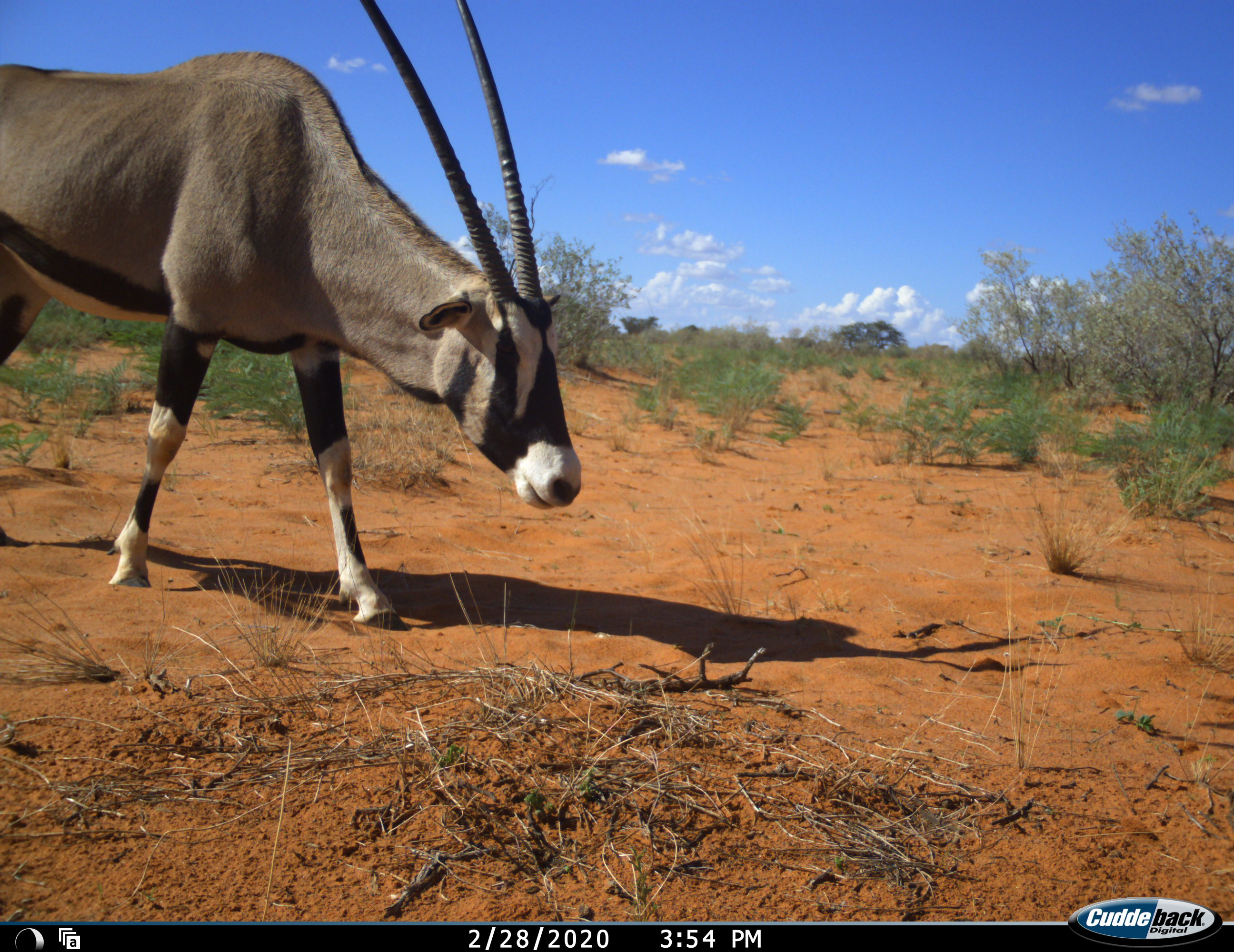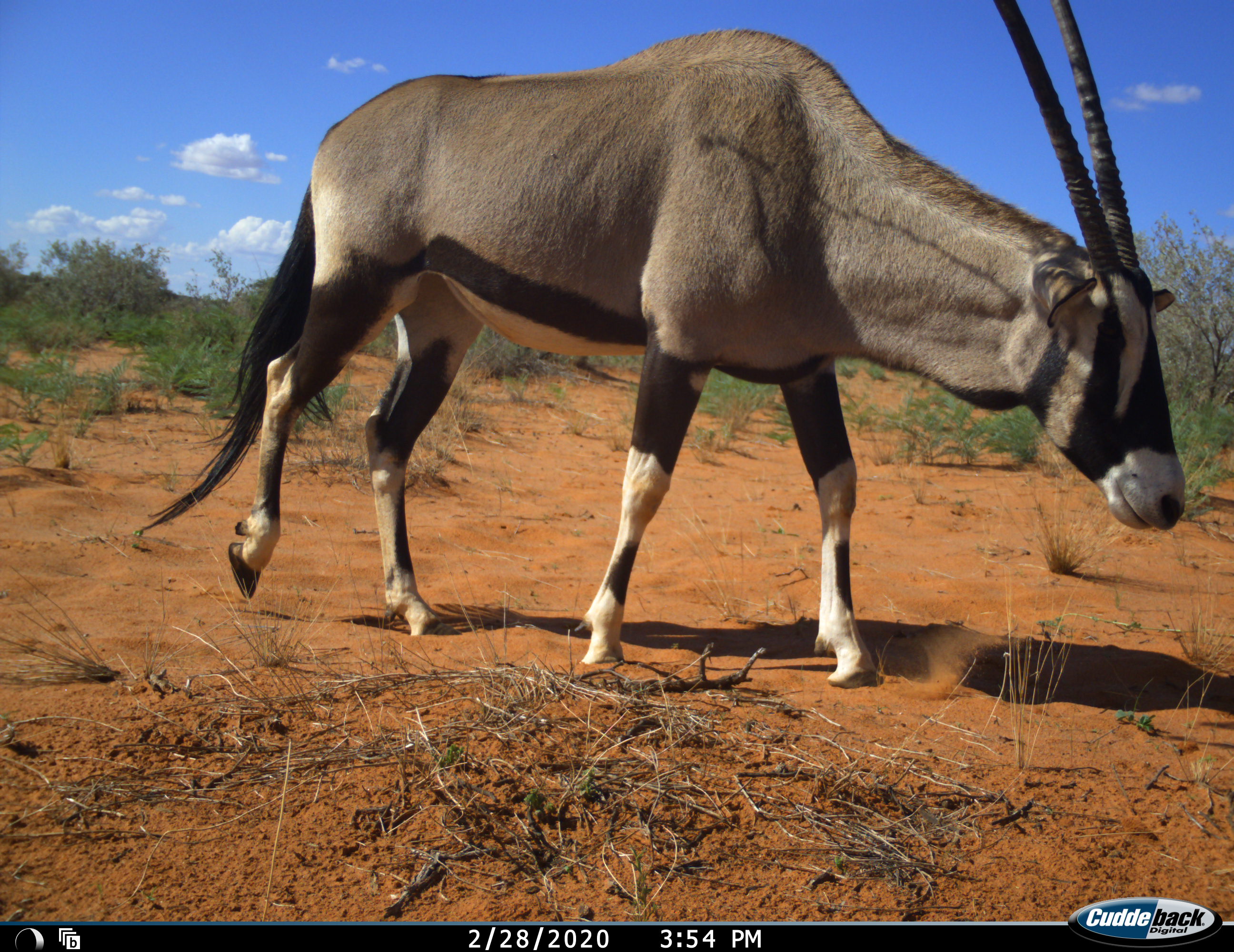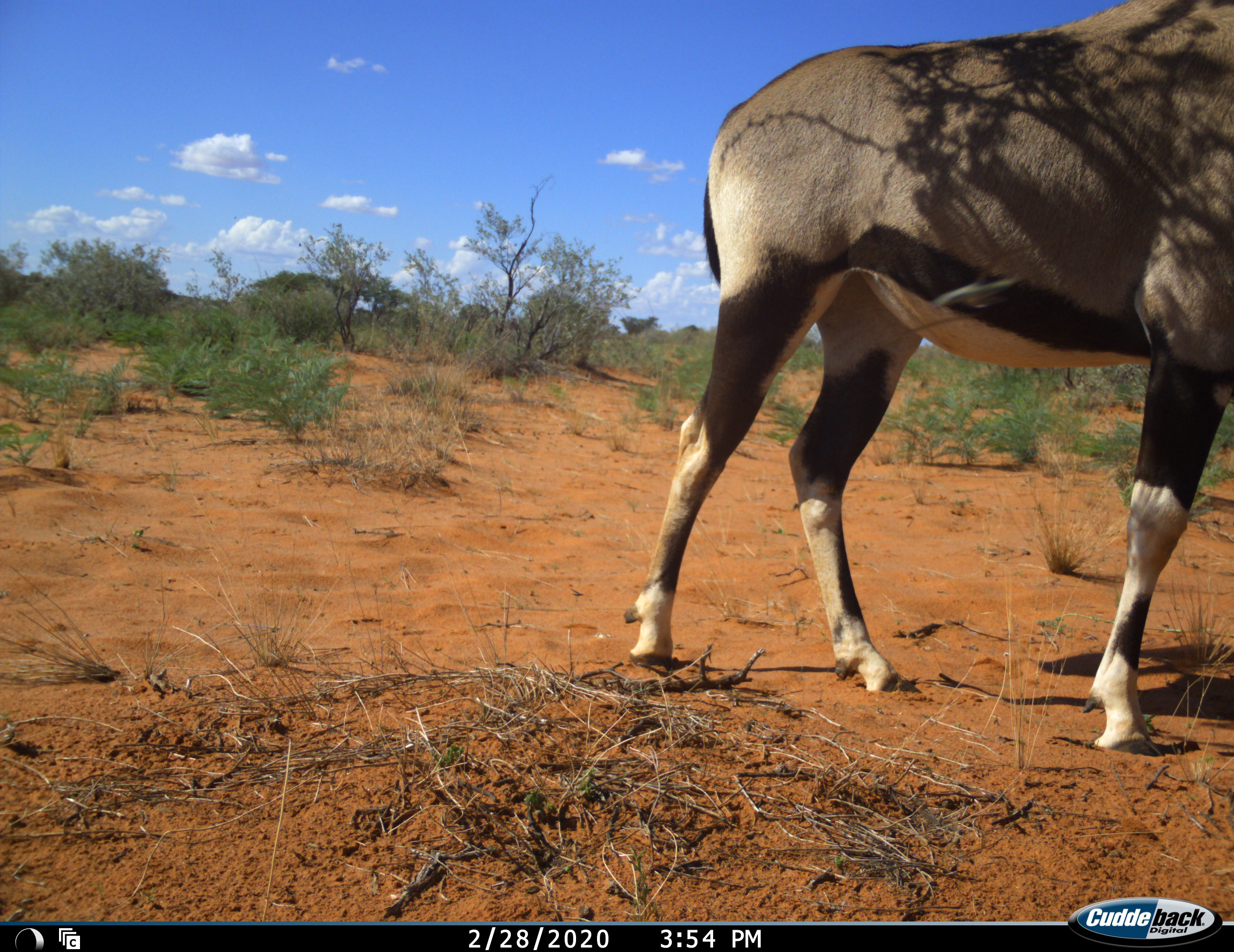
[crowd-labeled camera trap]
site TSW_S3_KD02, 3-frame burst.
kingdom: Animalia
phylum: Chordata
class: Mammalia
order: Artiodactyla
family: Bovidae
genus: Oryx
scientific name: Oryx gazella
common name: gemsbok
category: oryx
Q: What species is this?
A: Oryx (gemsbok) (Oryx gazella).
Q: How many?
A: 1.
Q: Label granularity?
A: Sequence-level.